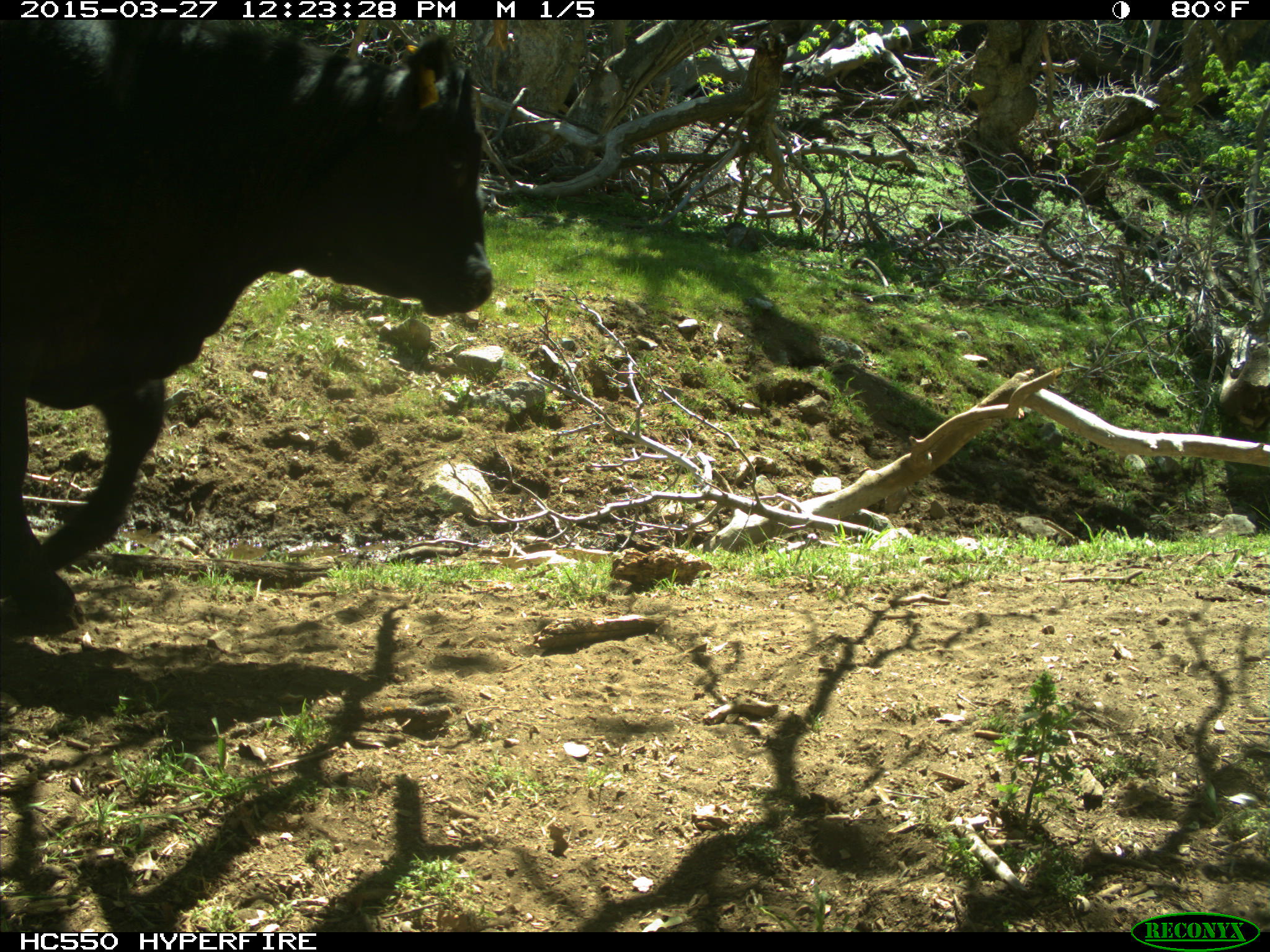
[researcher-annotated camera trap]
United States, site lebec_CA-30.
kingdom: Animalia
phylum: Chordata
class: Mammalia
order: Artiodactyla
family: Bovidae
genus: Bos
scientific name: Bos taurus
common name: domestic cow